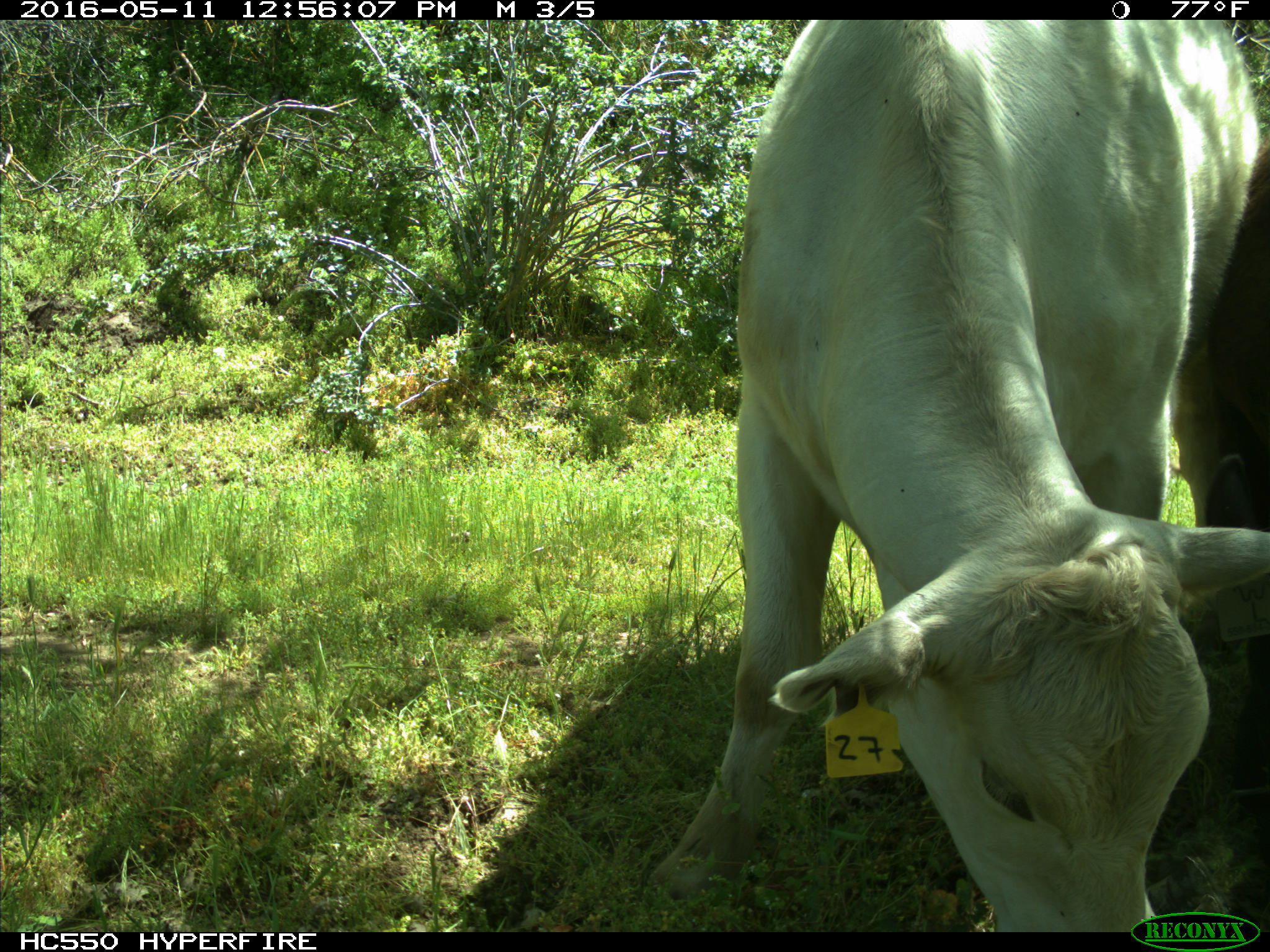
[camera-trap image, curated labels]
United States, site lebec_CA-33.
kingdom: Animalia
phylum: Chordata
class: Mammalia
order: Artiodactyla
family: Bovidae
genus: Bos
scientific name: Bos taurus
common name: domestic cow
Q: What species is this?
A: Bos taurus (domestic cow).